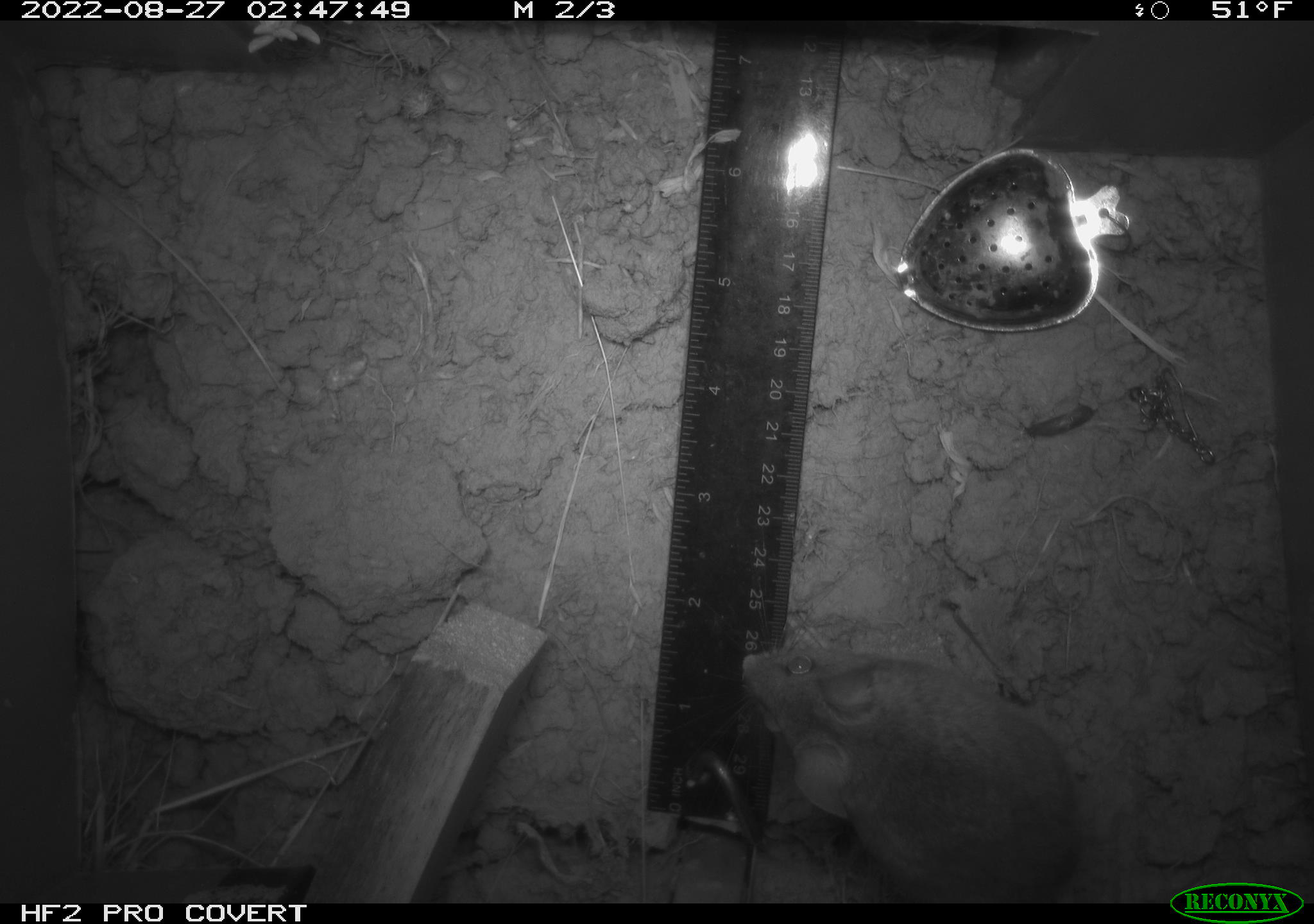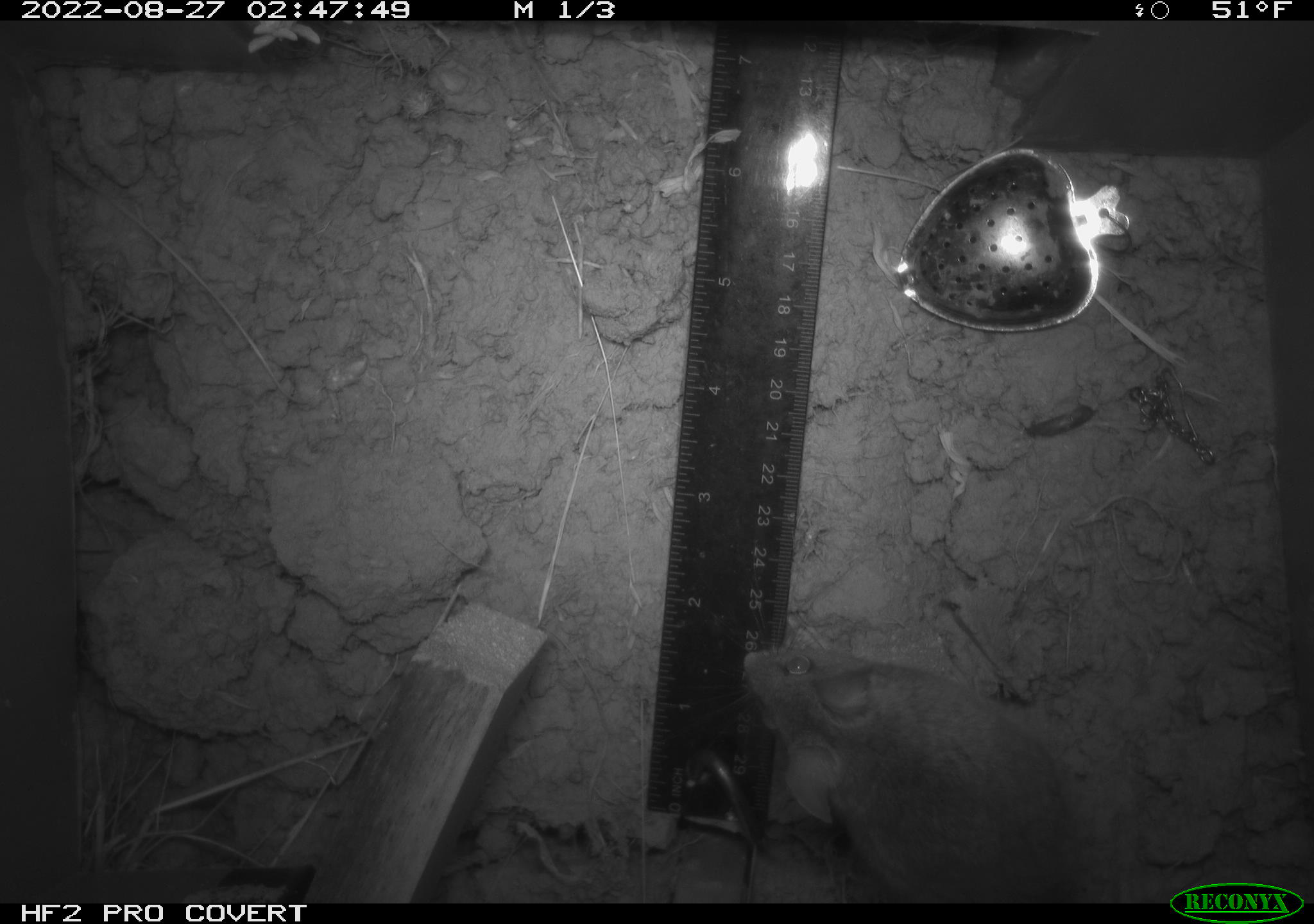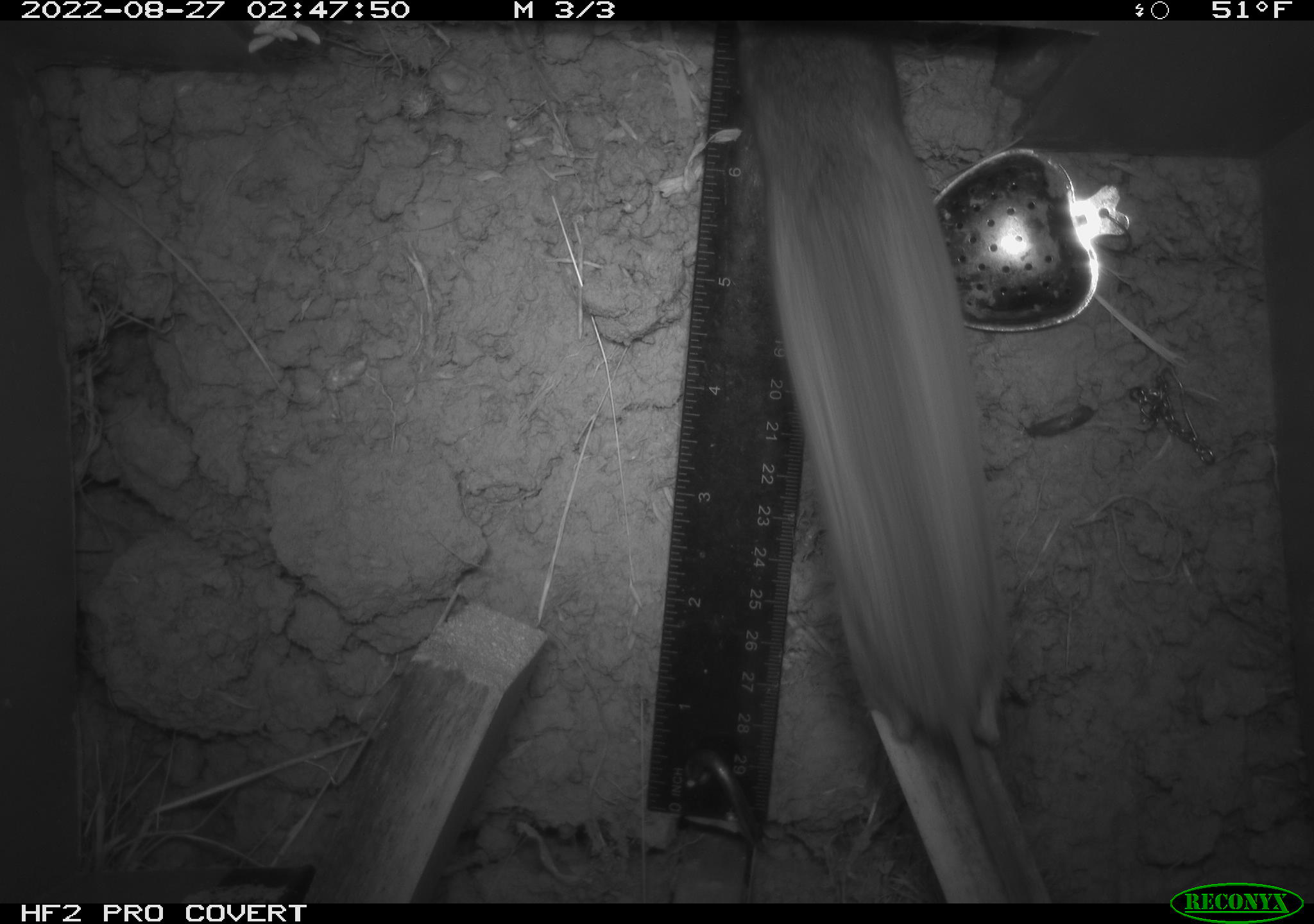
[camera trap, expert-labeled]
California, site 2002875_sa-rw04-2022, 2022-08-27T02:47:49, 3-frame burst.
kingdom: Animalia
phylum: Chordata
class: Mammalia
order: Rodentia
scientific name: Rodentia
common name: mouse species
Mouse species (Rodentia).